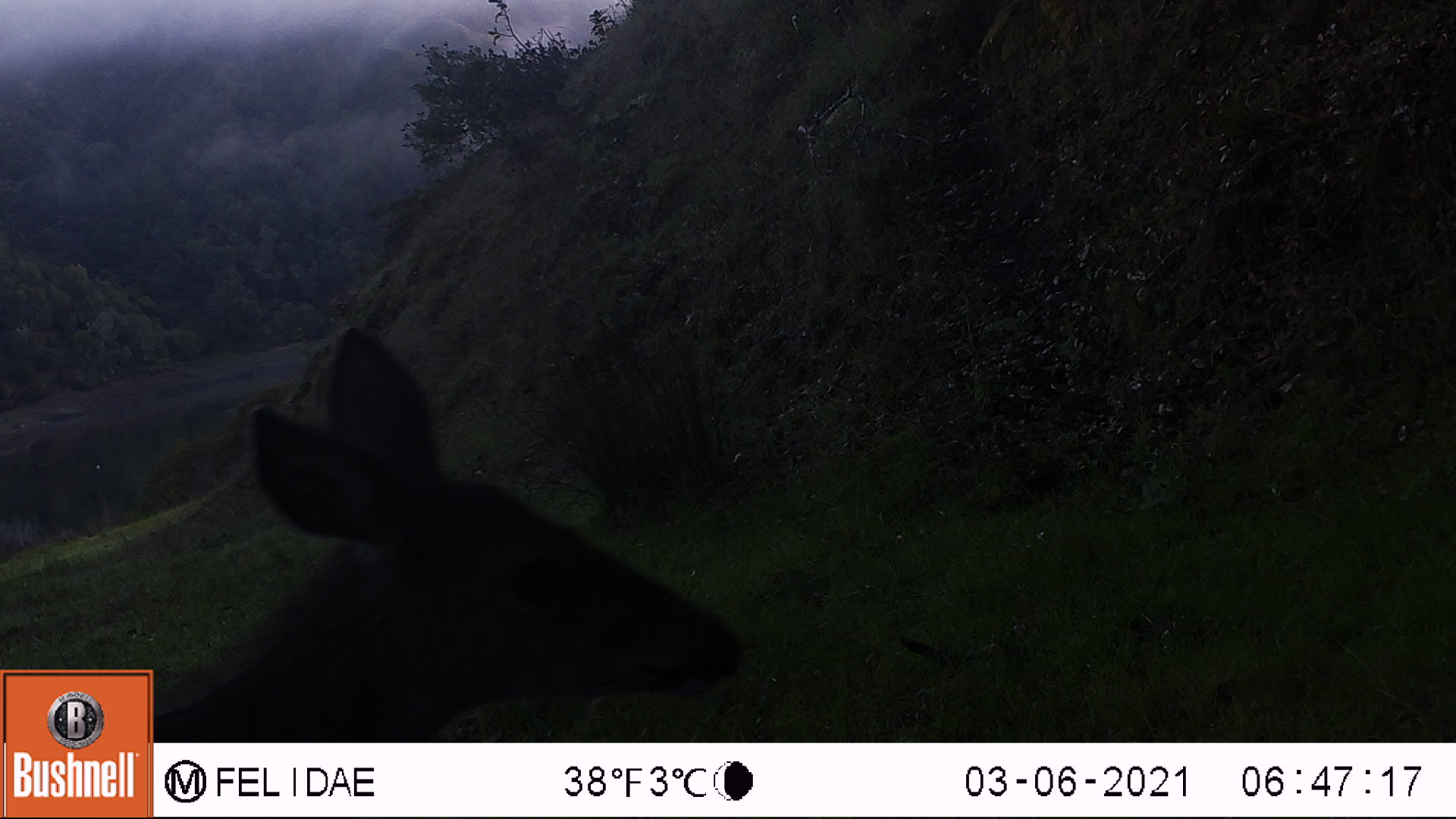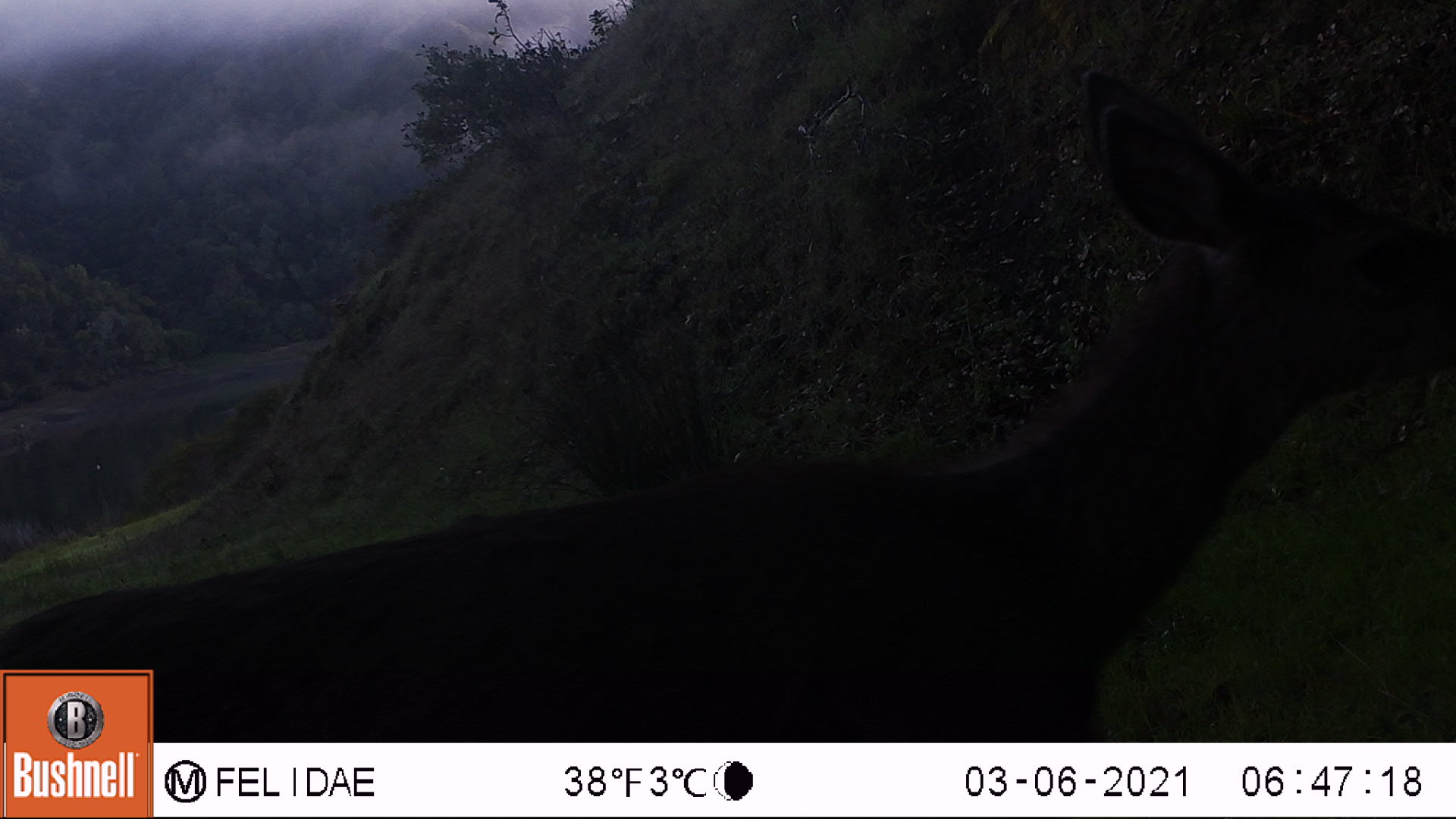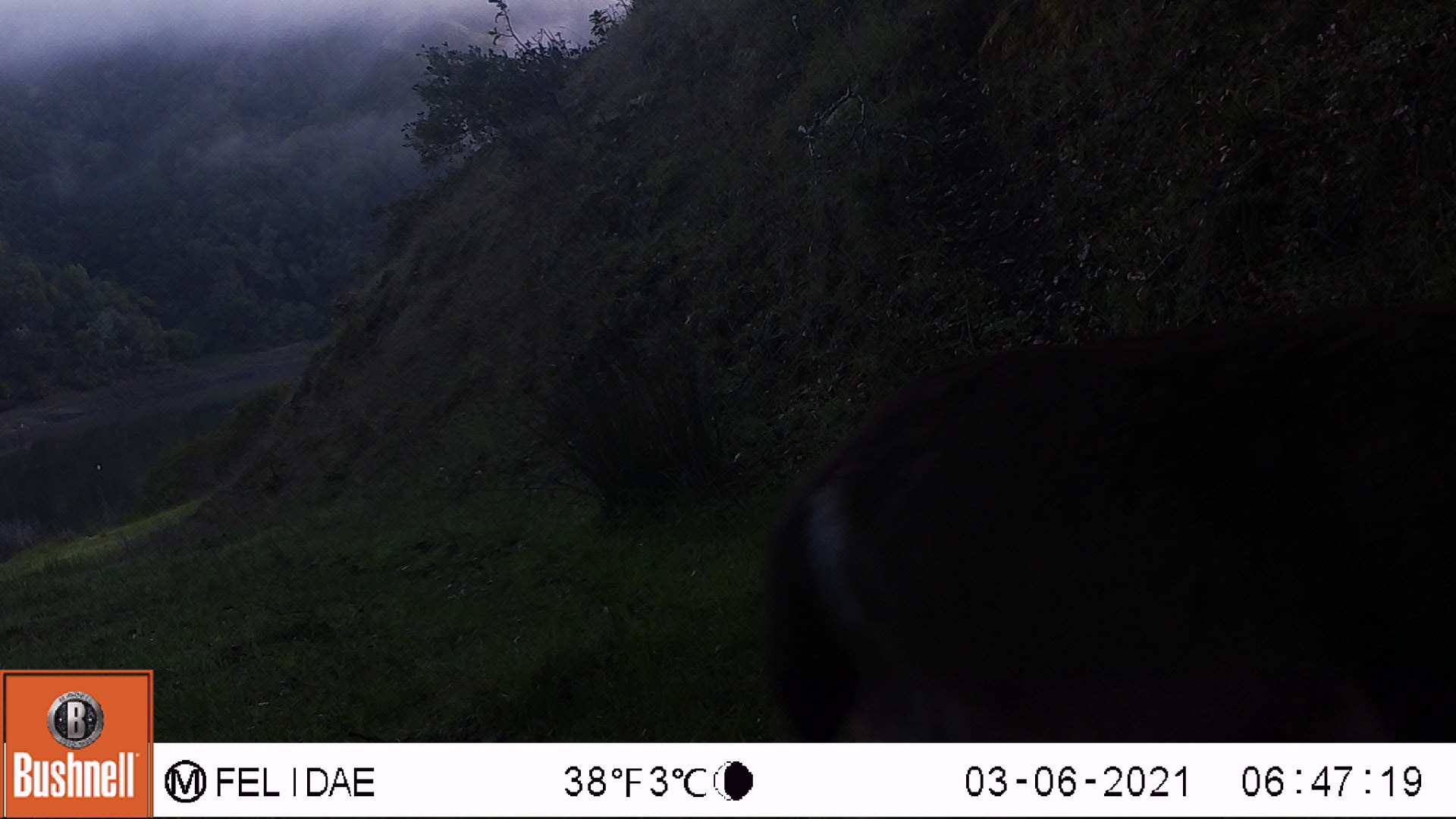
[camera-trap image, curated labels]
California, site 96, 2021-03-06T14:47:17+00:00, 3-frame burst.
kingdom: Animalia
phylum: Chordata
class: Mammalia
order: Artiodactyla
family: Cervidae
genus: Odocoileus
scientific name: Odocoileus hemionus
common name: mule deer